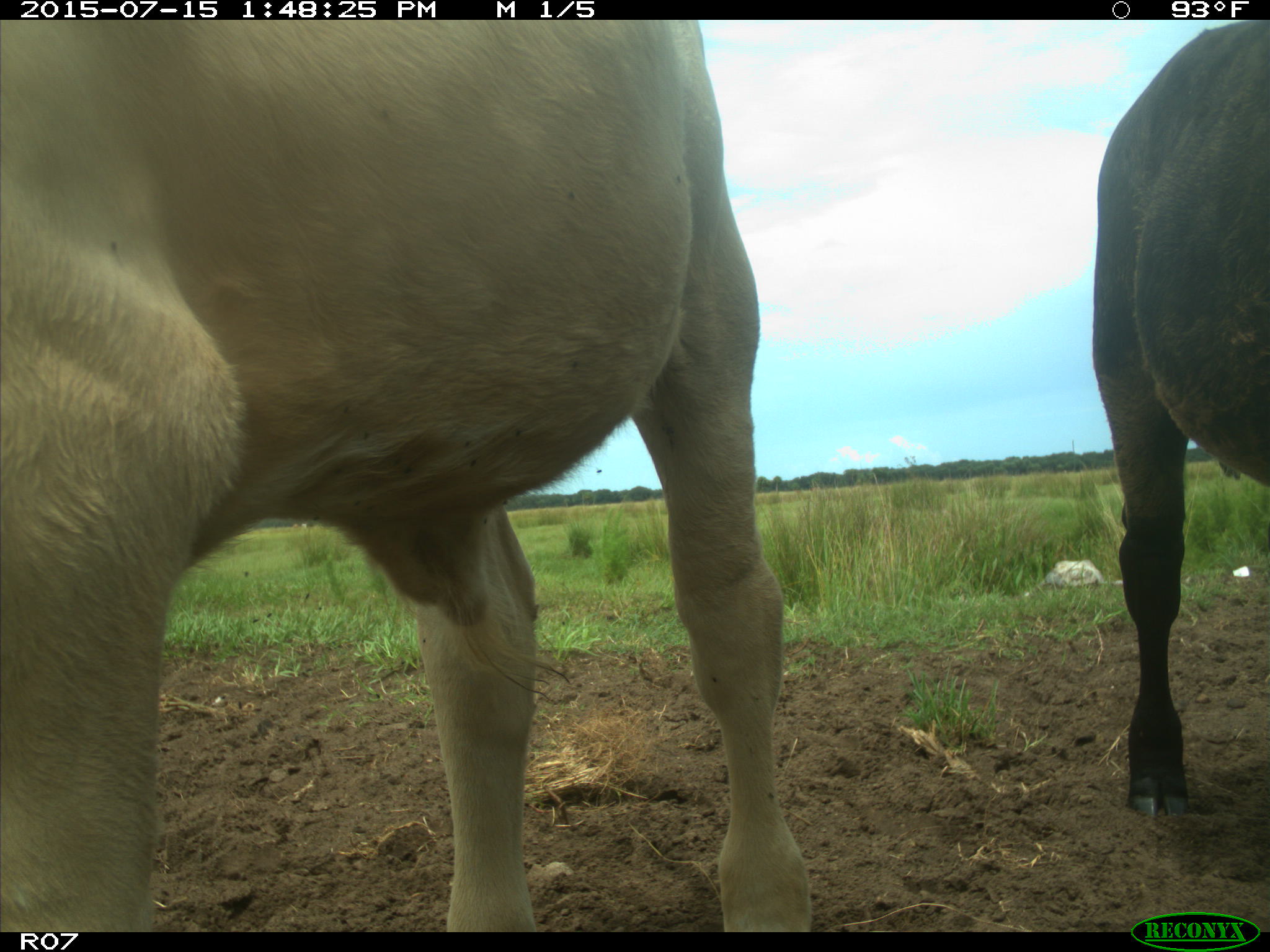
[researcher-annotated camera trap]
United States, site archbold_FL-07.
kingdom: Animalia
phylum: Chordata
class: Mammalia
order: Artiodactyla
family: Bovidae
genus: Bos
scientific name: Bos taurus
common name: domestic cow